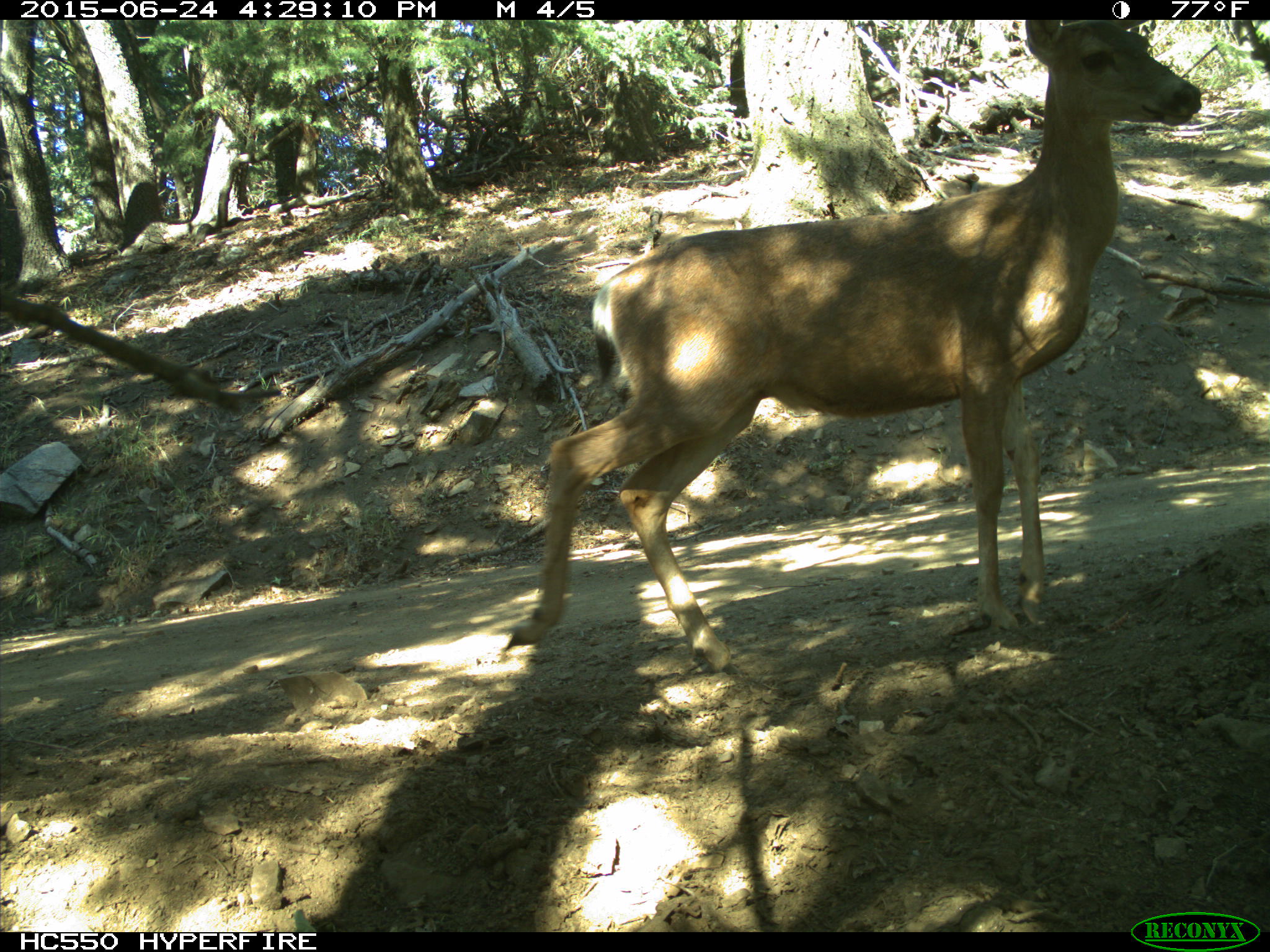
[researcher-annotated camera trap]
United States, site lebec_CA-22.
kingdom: Animalia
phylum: Chordata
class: Mammalia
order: Artiodactyla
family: Cervidae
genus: Odocoileus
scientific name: Odocoileus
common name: deer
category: unidentified deer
Unidentified deer (deer) (Odocoileus).